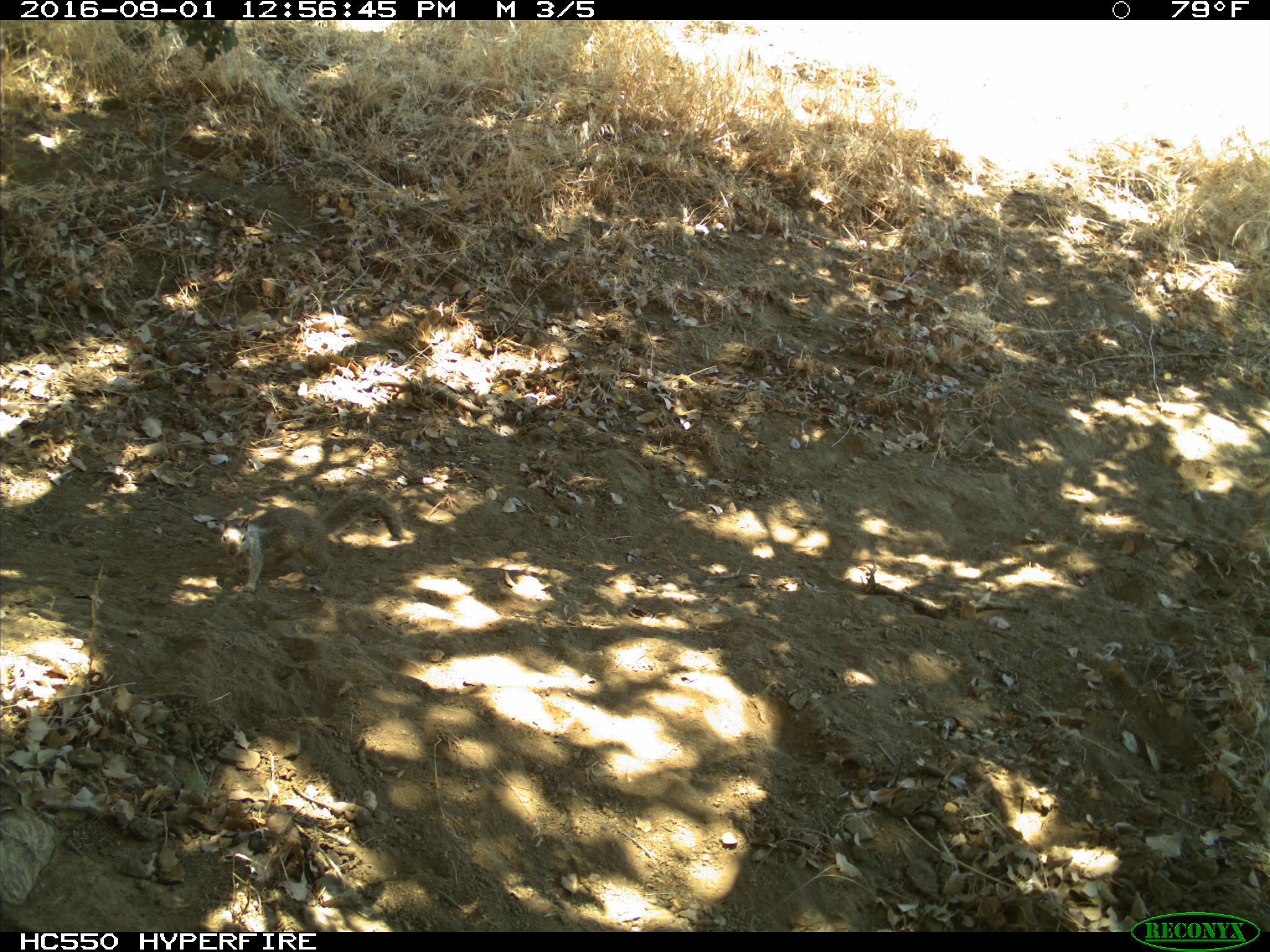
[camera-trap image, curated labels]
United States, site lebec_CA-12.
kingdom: Animalia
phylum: Chordata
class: Mammalia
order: Rodentia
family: Sciuridae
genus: Otospermophilus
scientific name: Otospermophilus beecheyi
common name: california ground squirrel